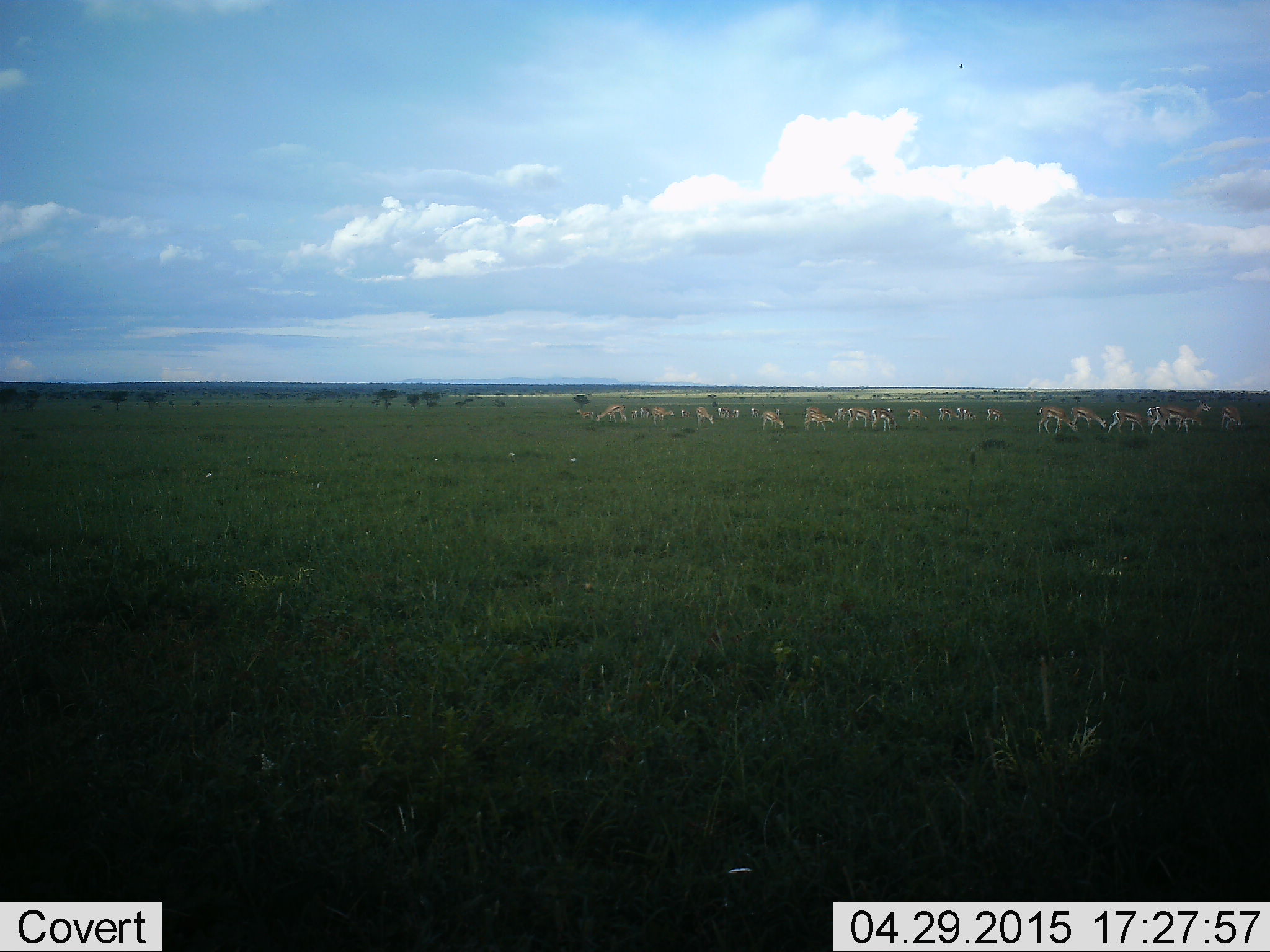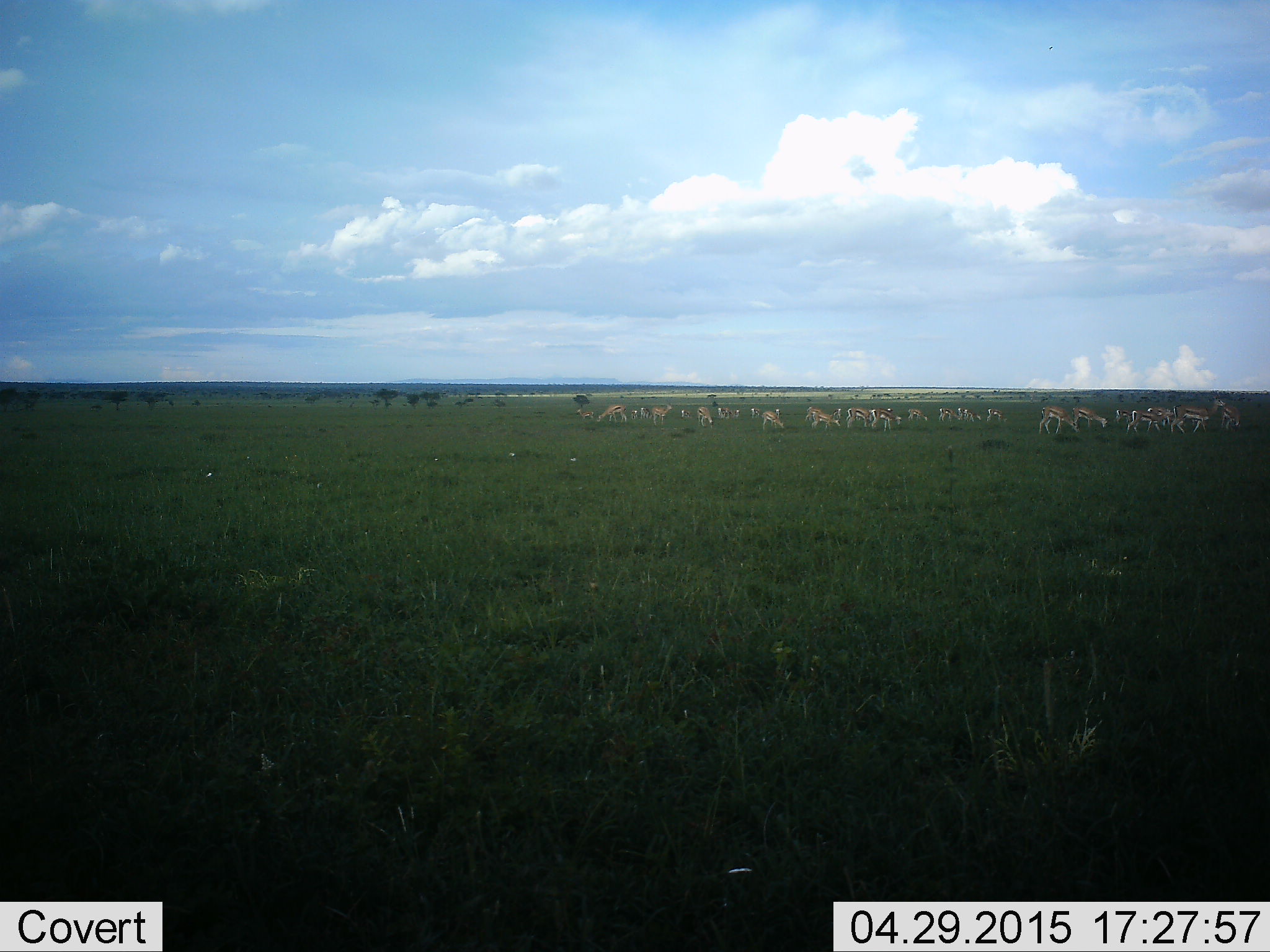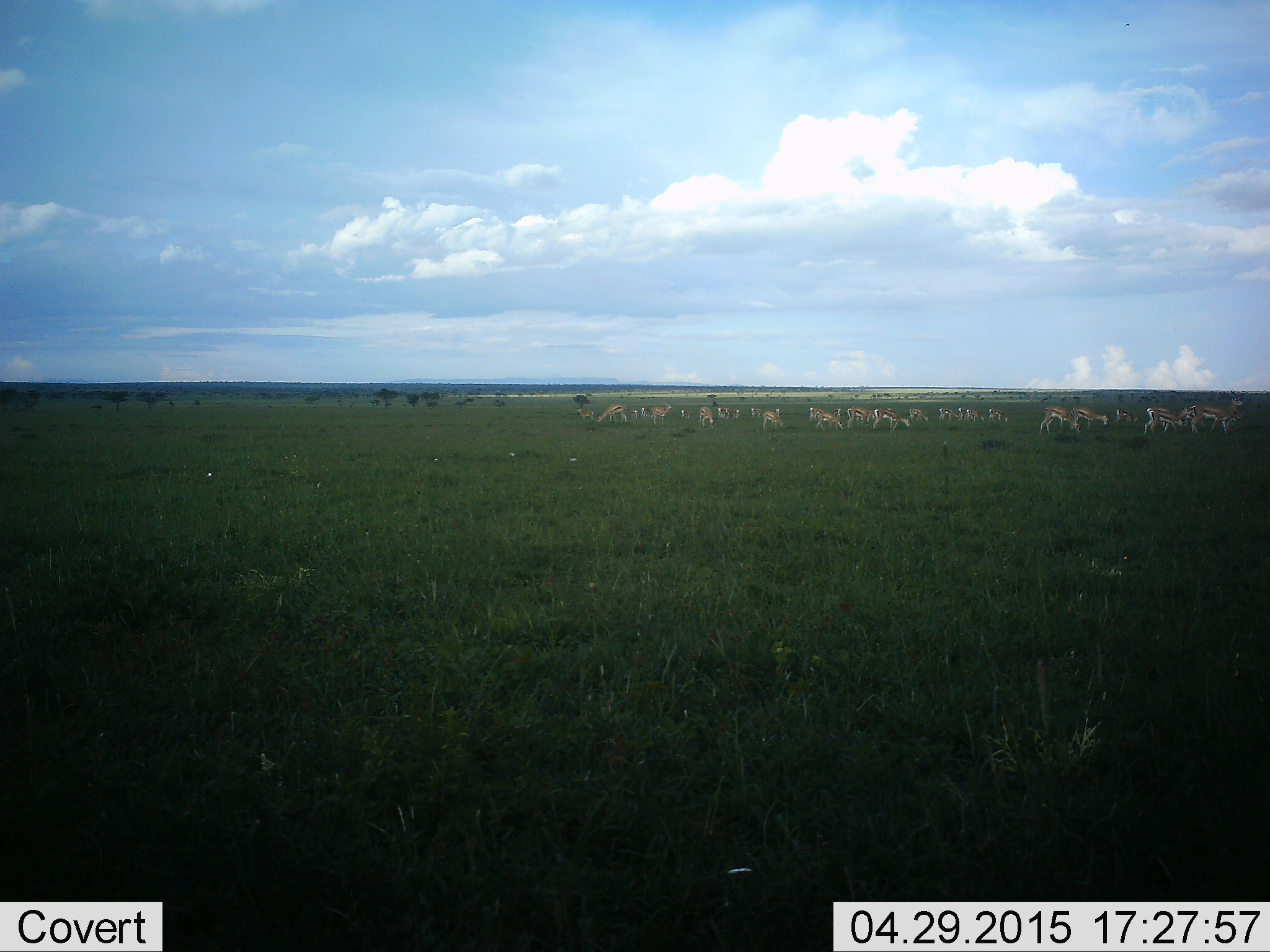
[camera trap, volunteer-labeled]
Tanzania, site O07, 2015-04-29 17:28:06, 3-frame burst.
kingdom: Animalia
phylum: Chordata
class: Mammalia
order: Artiodactyla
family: Bovidae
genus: Eudorcas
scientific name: Eudorcas thomsonii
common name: thomson's gazelle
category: gazellethomsons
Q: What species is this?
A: Gazellethomsons (thomson's gazelle) (Eudorcas thomsonii).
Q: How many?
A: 11-50.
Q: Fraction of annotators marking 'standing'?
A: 60%.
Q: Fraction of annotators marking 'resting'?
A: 10%.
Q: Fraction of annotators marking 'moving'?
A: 70%.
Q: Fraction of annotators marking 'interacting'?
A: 0%.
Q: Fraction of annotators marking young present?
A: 0%.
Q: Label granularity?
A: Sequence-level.